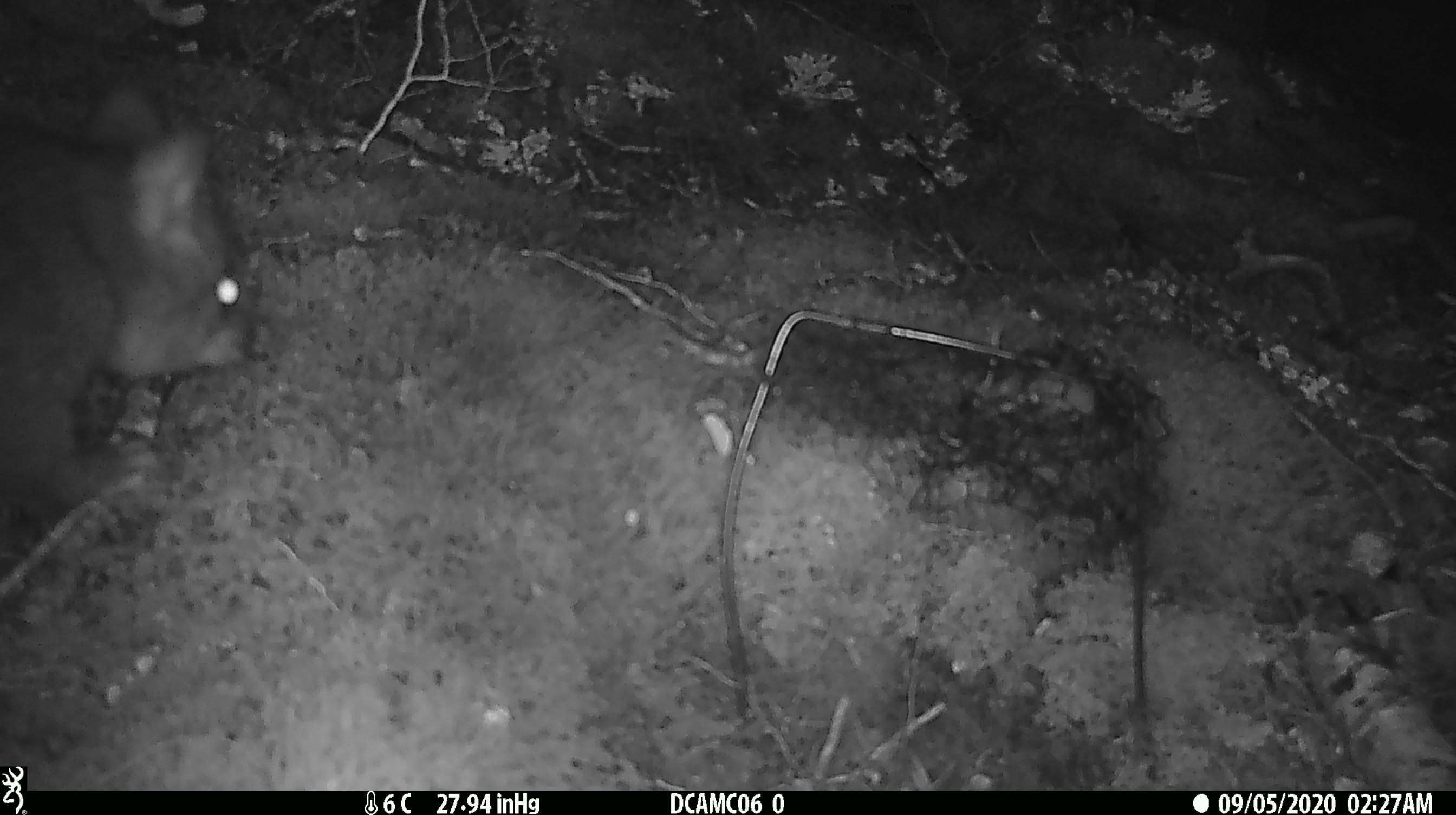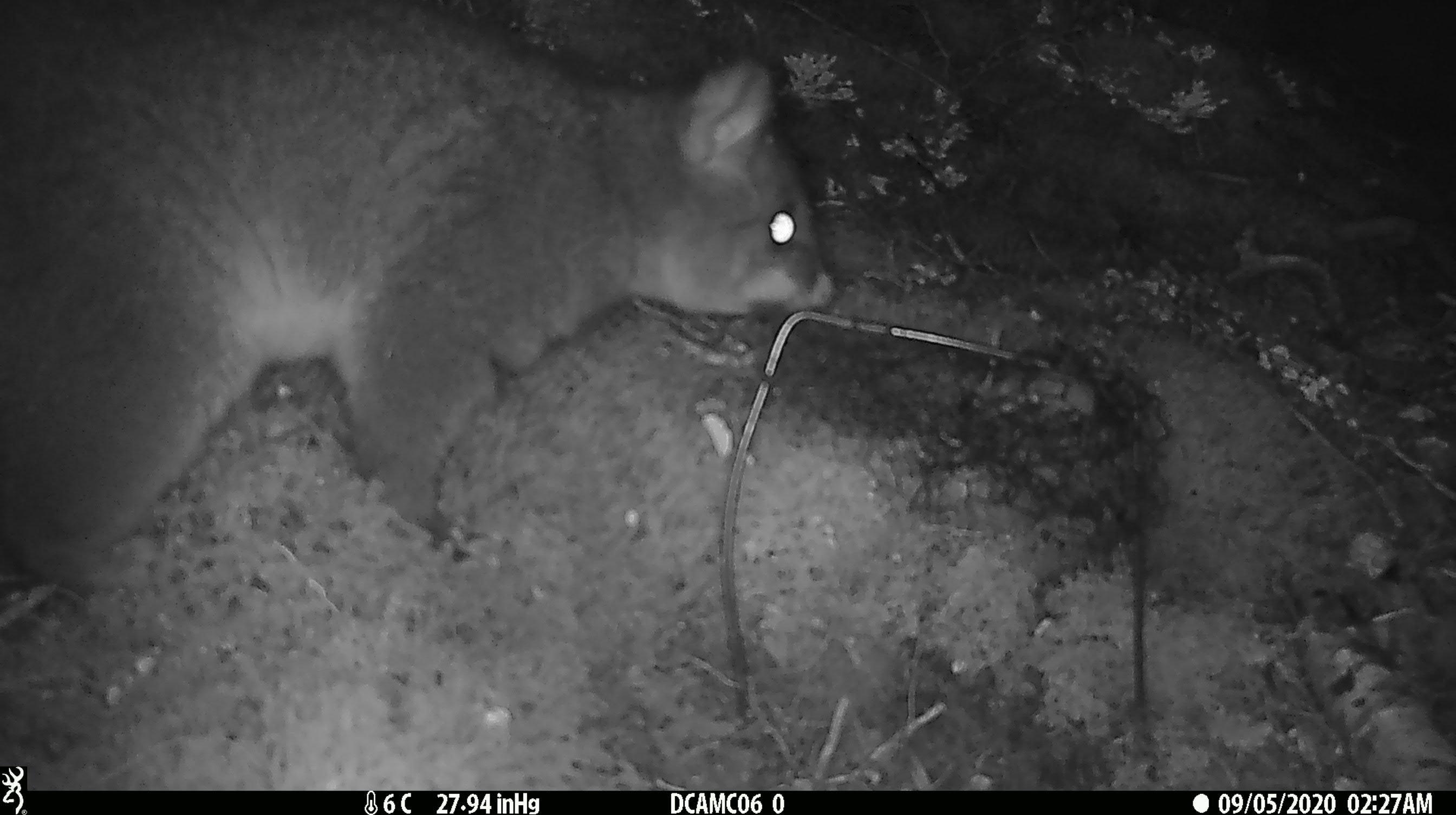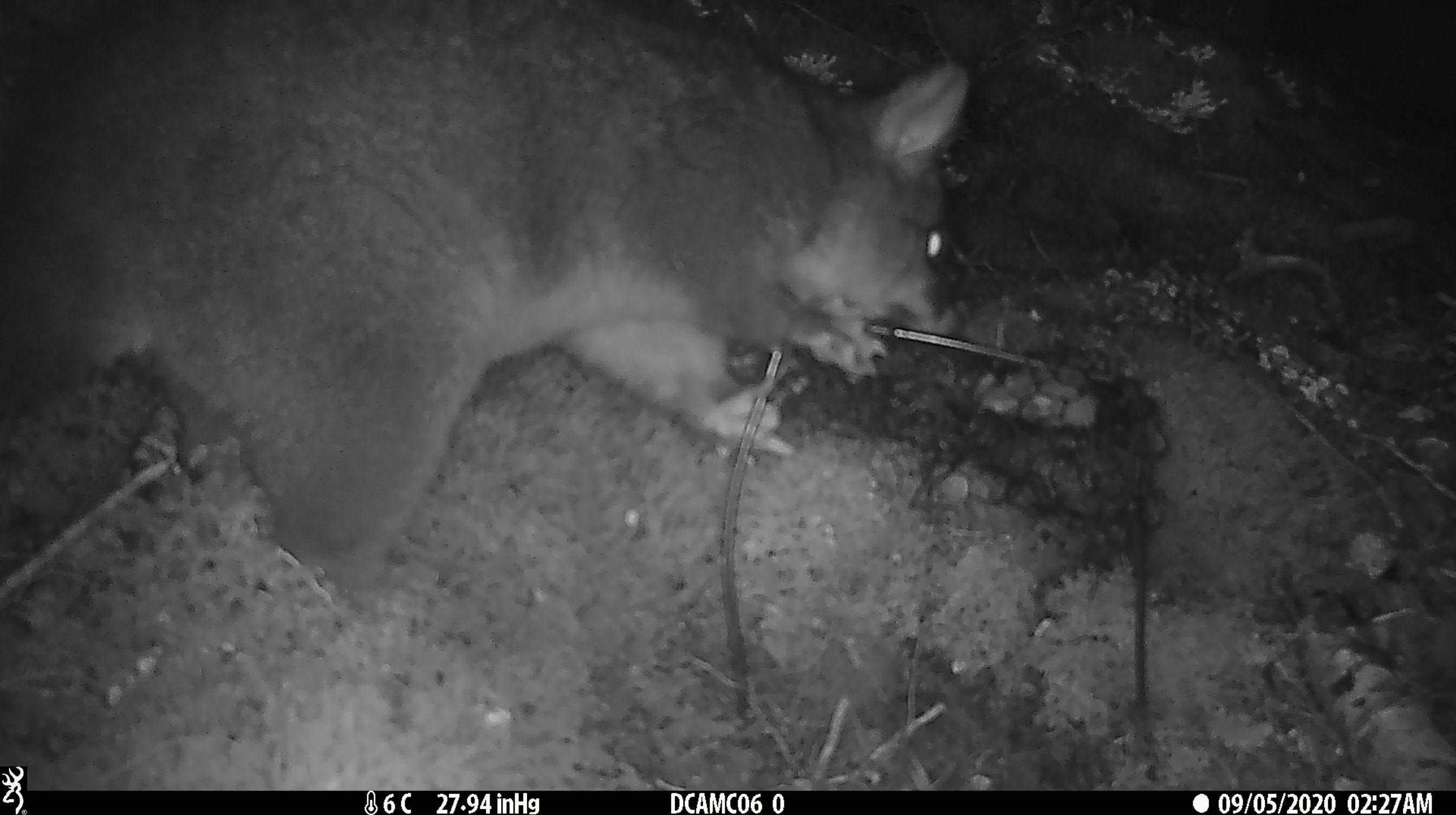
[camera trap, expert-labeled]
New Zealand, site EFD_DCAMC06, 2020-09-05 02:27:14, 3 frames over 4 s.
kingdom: Animalia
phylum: Chordata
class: Mammalia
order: Diprotodontia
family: Phalangeridae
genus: Trichosurus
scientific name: Trichosurus vulpecula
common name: common brushtail possum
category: possum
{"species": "possum (common brushtail possum) (Trichosurus vulpecula)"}